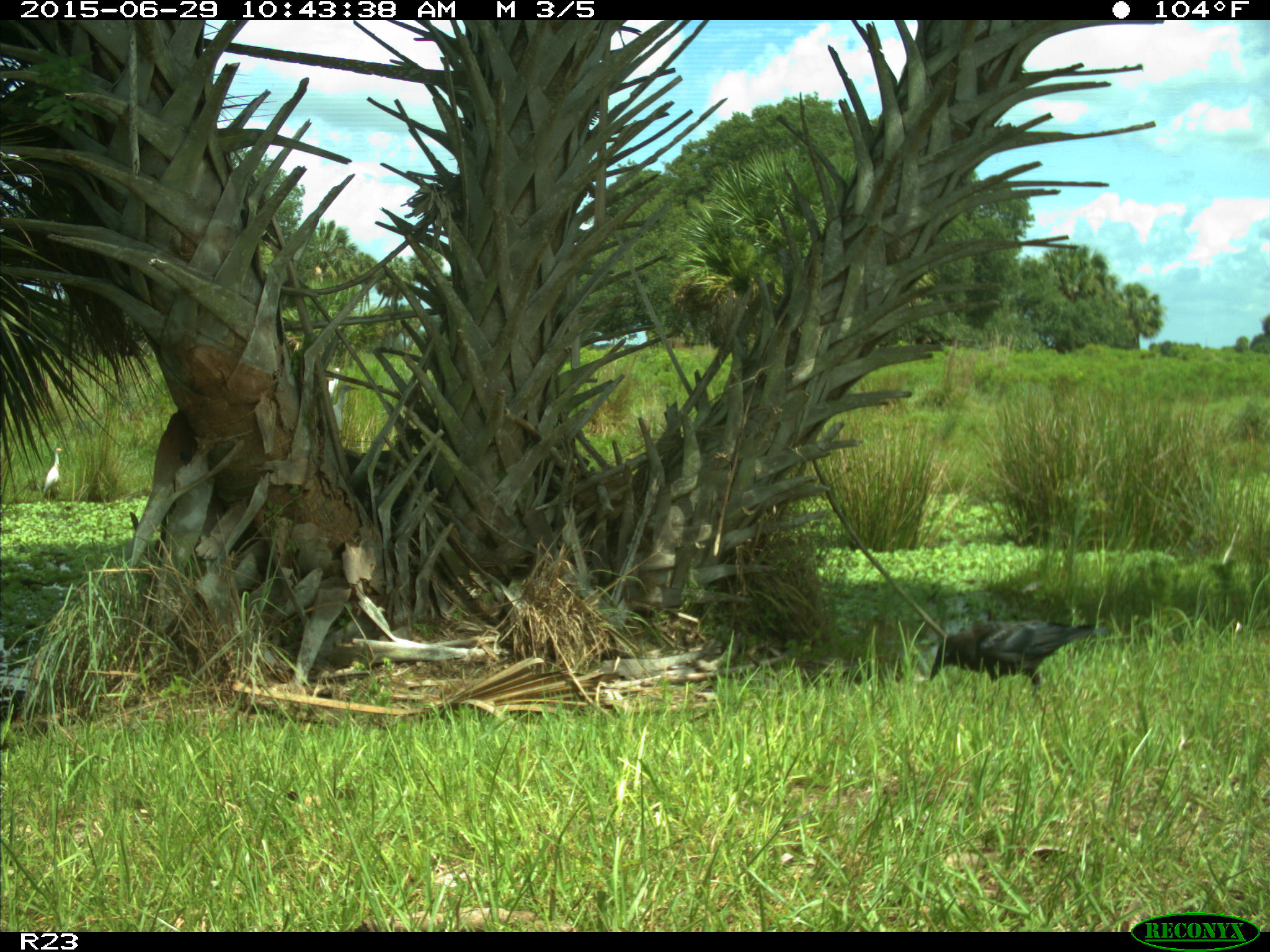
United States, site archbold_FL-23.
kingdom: Animalia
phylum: Chordata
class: Mammalia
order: Artiodactyla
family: Bovidae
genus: Bos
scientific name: Bos taurus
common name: domestic cow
Bos taurus (domestic cow).